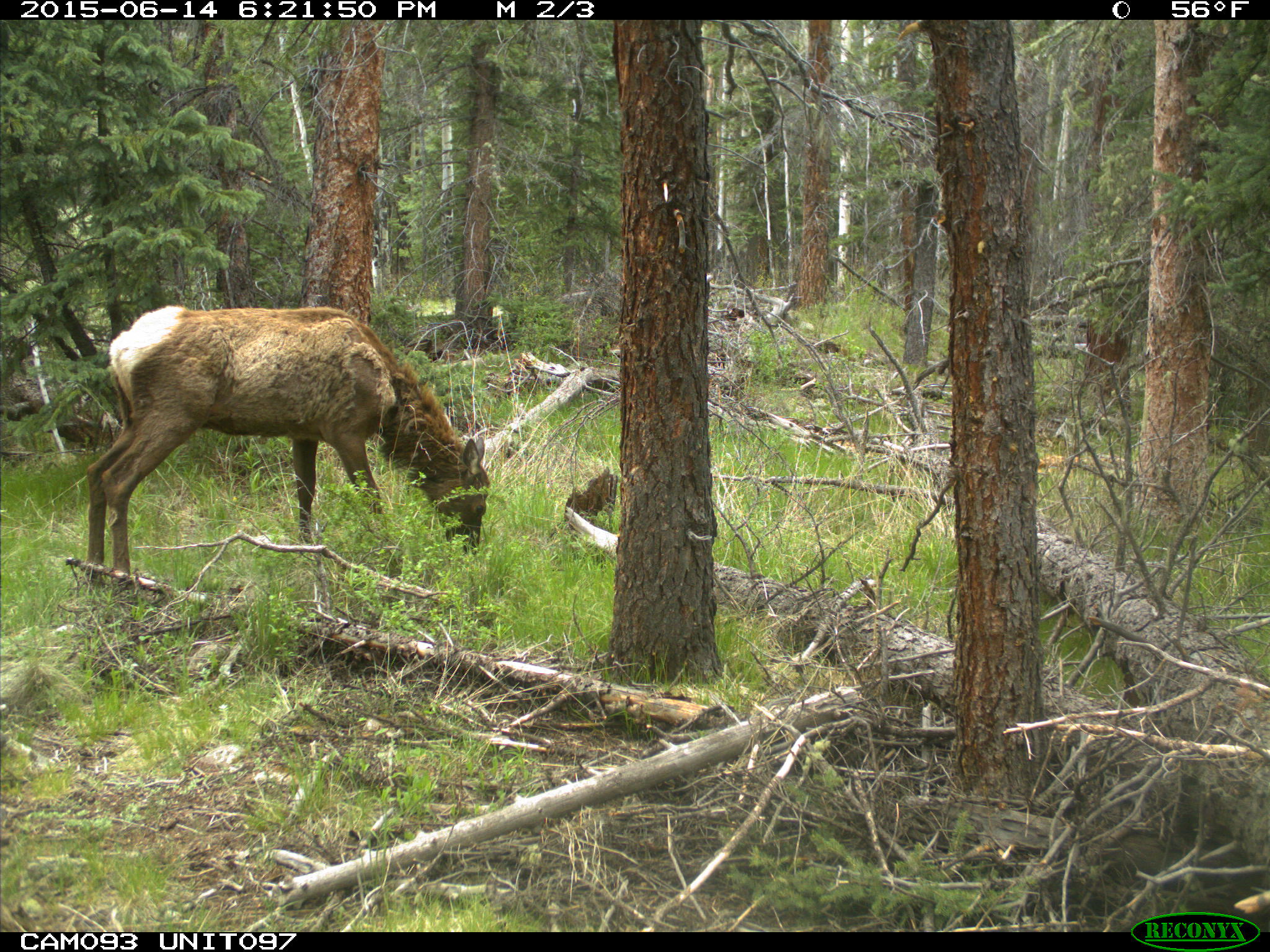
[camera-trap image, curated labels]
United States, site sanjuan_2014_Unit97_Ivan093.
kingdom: Animalia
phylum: Chordata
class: Mammalia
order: Artiodactyla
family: Cervidae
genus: Cervus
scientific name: Cervus elaphus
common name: red deer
Cervus elaphus (red deer).